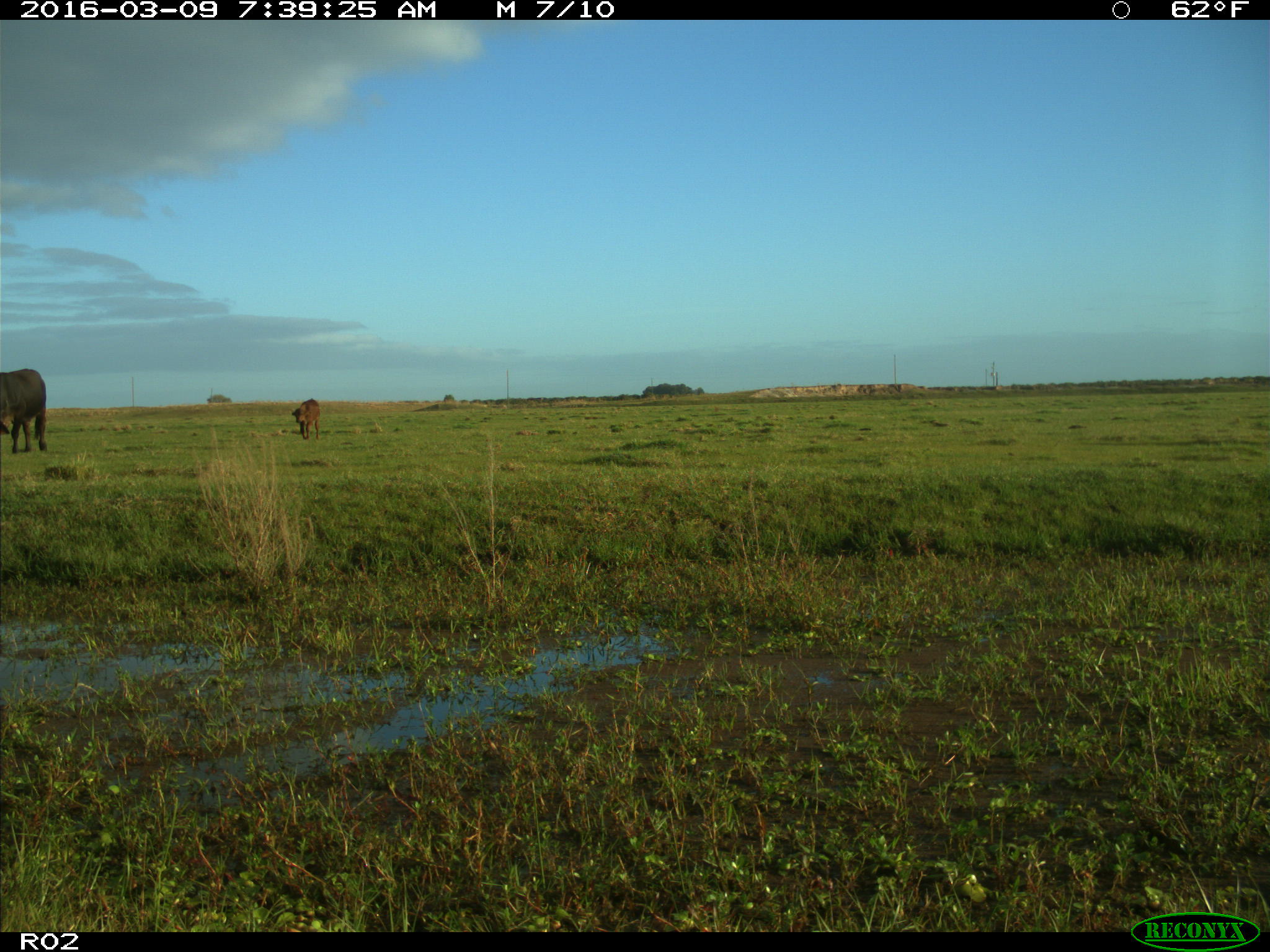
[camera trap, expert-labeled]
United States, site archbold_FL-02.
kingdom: Animalia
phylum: Chordata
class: Mammalia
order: Artiodactyla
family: Bovidae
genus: Bos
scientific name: Bos taurus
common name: domestic cow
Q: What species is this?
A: Bos taurus (domestic cow).